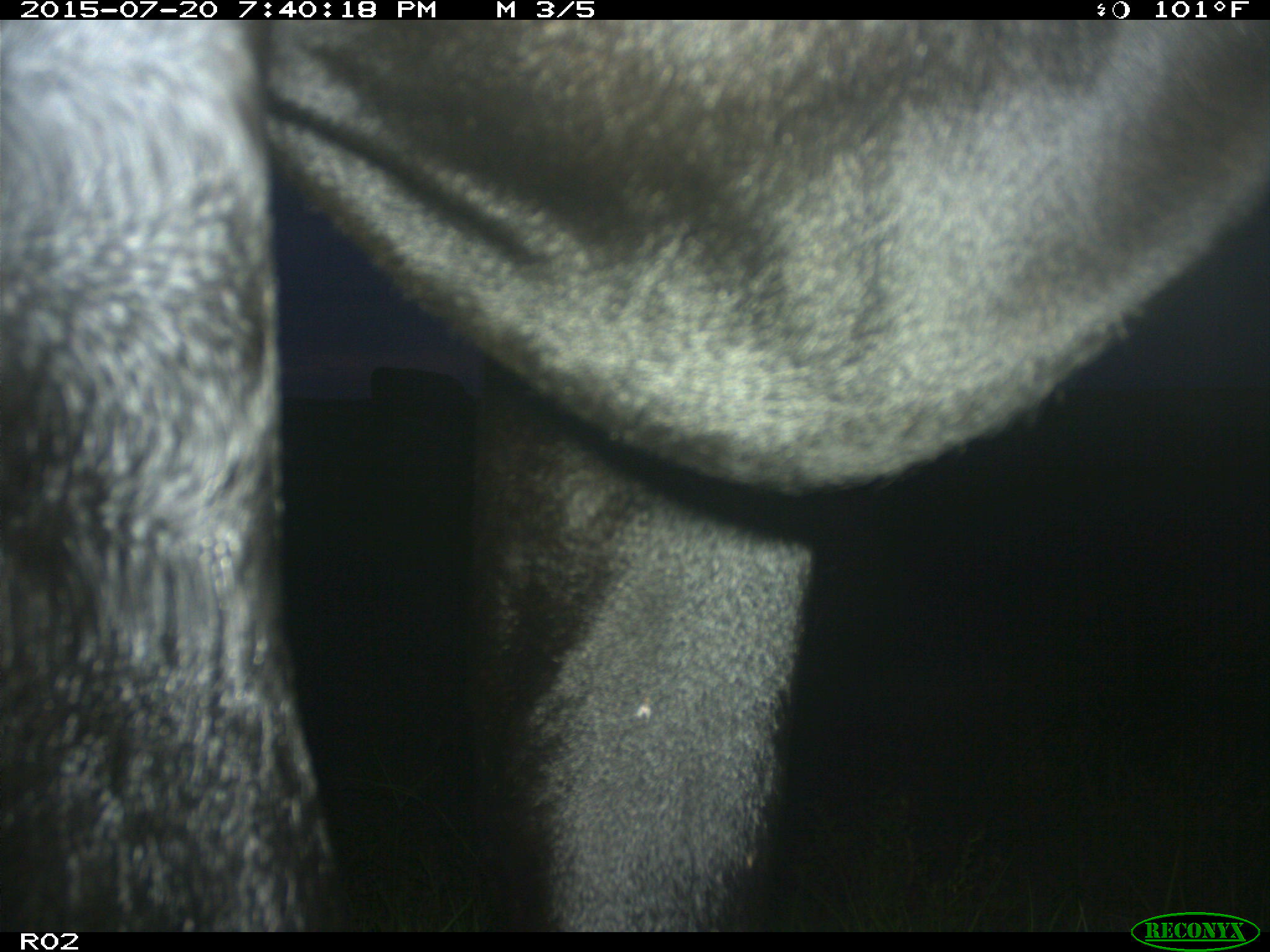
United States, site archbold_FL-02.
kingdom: Animalia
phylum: Chordata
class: Mammalia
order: Artiodactyla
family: Bovidae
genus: Bos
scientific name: Bos taurus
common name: domestic cow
Bos taurus (domestic cow).